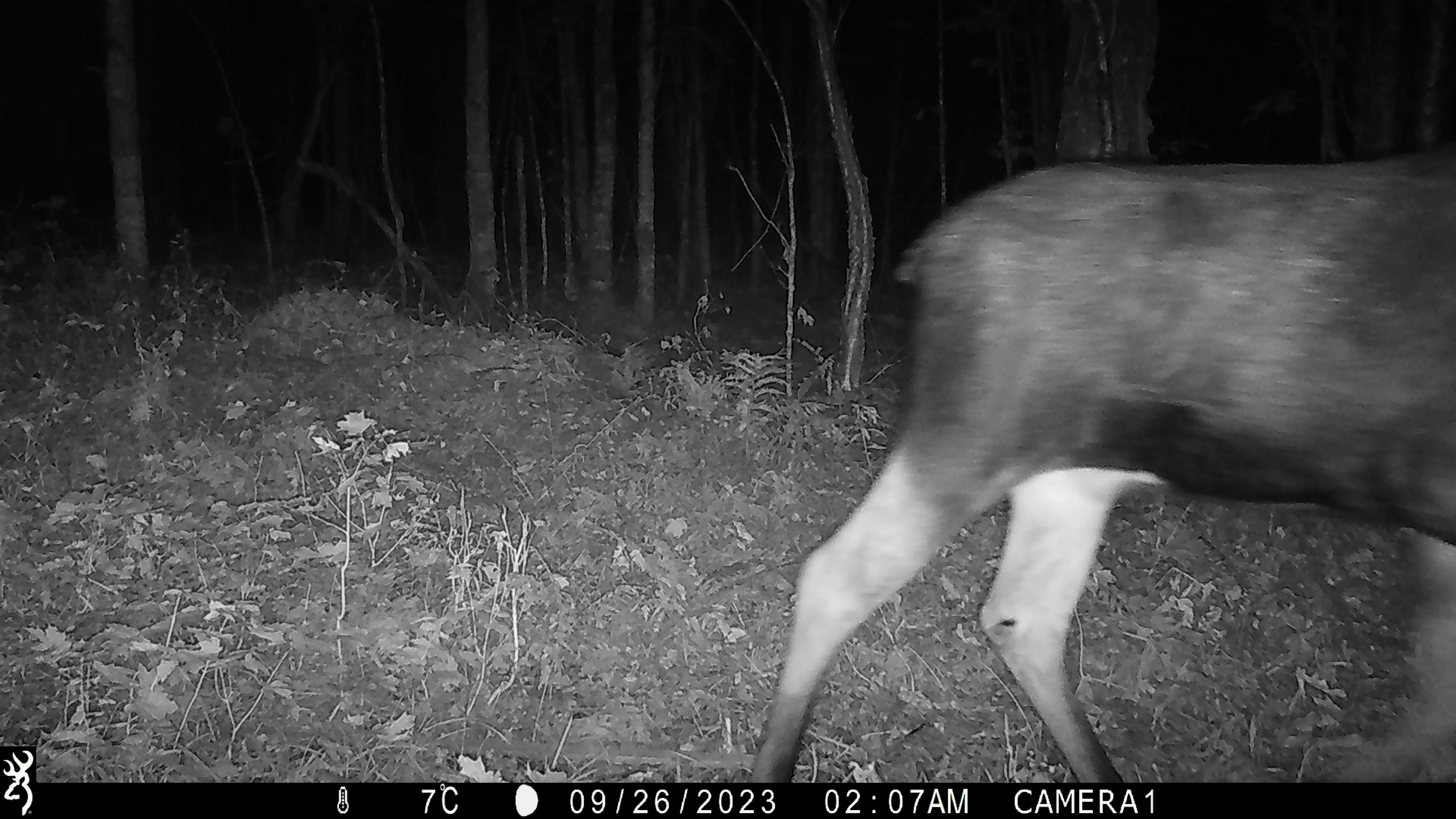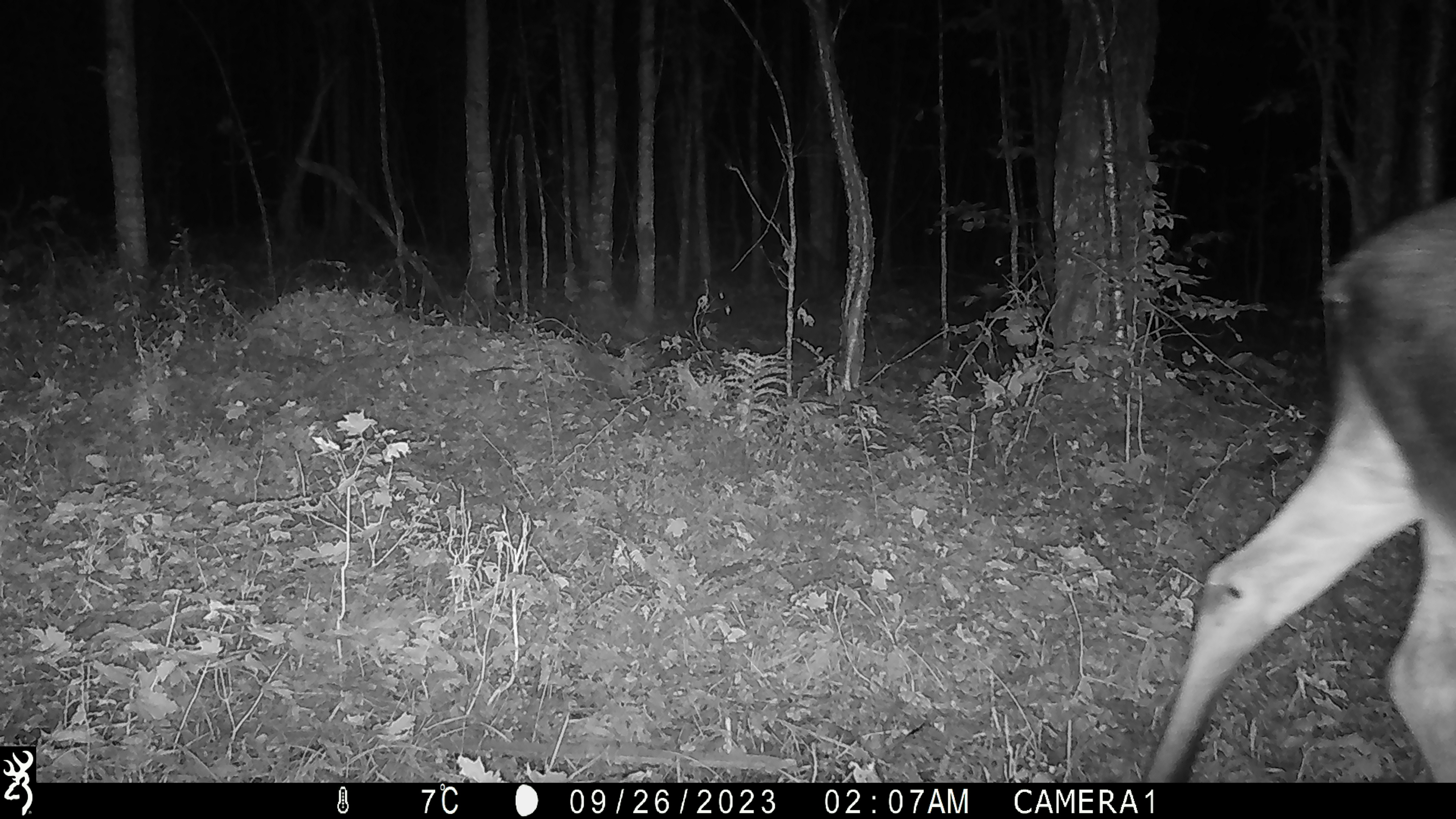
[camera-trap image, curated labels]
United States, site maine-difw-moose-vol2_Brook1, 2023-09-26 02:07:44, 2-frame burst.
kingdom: Animalia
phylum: Chordata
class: Mammalia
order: Artiodactyla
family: Cervidae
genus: Alces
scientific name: Alces alces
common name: moose